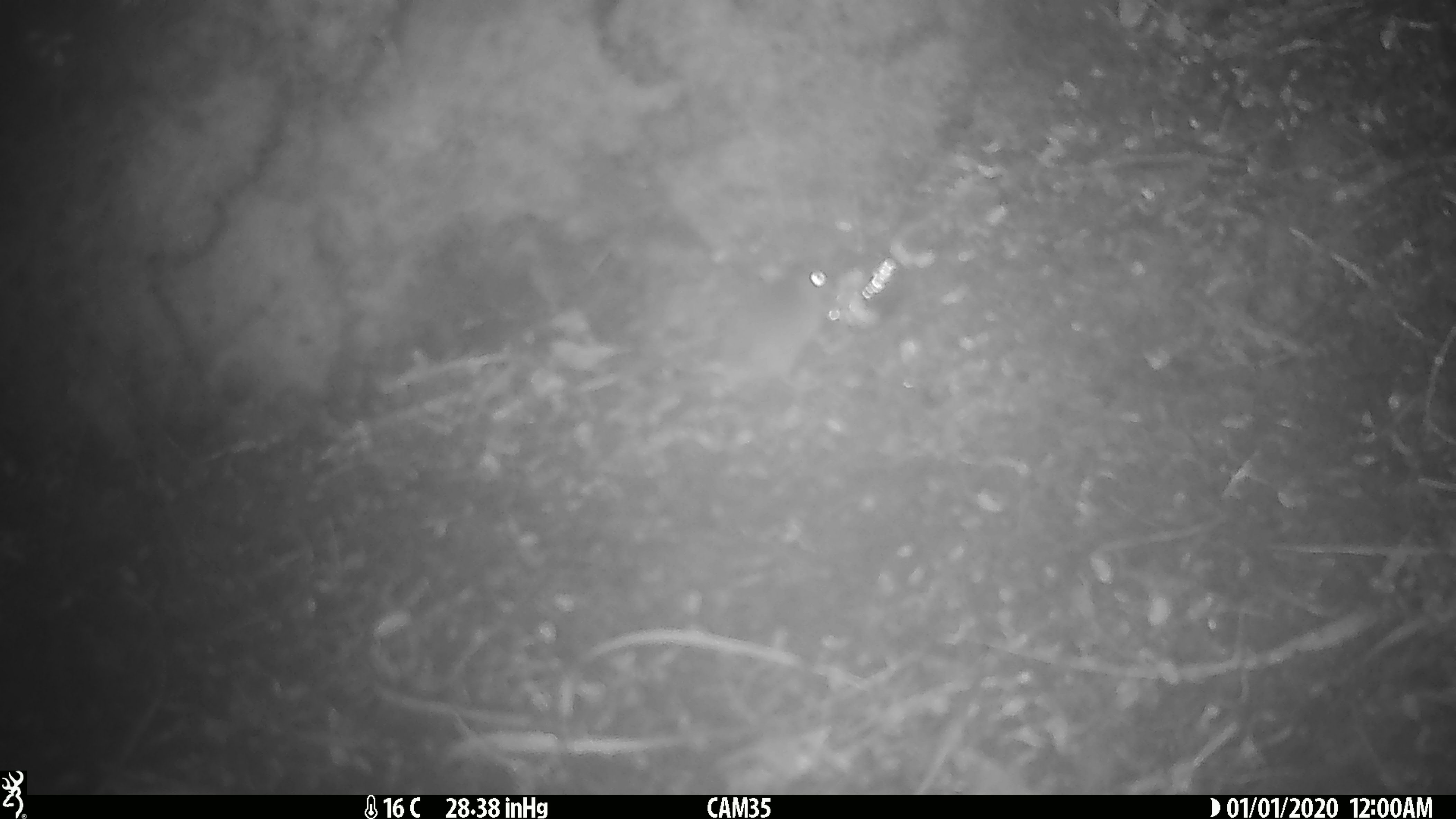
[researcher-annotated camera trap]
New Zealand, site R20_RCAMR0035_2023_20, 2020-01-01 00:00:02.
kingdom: Animalia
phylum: Chordata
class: Mammalia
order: Rodentia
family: Muridae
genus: Mus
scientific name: Mus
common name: mouse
Mouse (Mus).